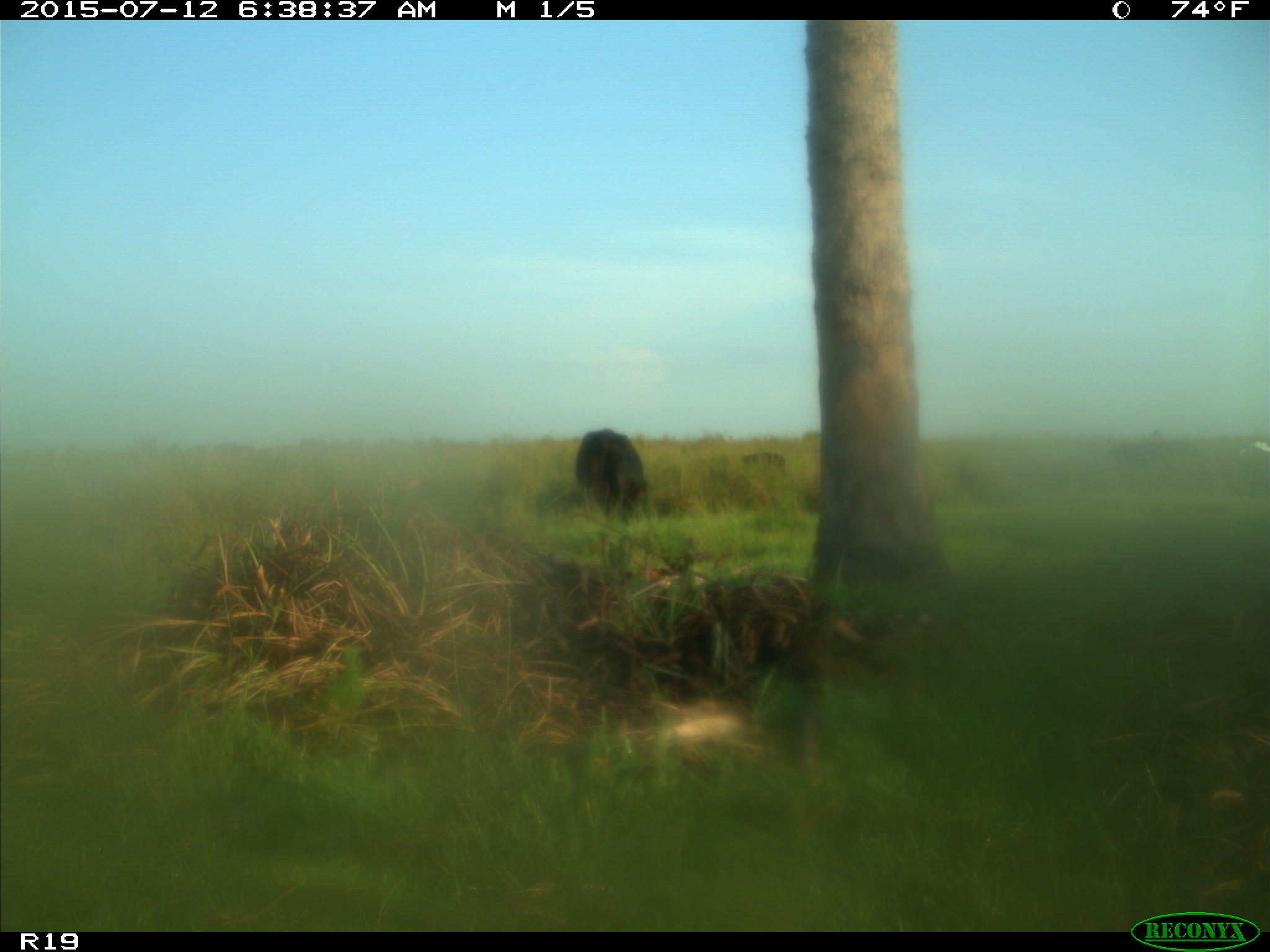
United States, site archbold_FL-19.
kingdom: Animalia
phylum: Chordata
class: Mammalia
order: Artiodactyla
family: Bovidae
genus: Bos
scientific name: Bos taurus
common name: domestic cow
Bos taurus (domestic cow).